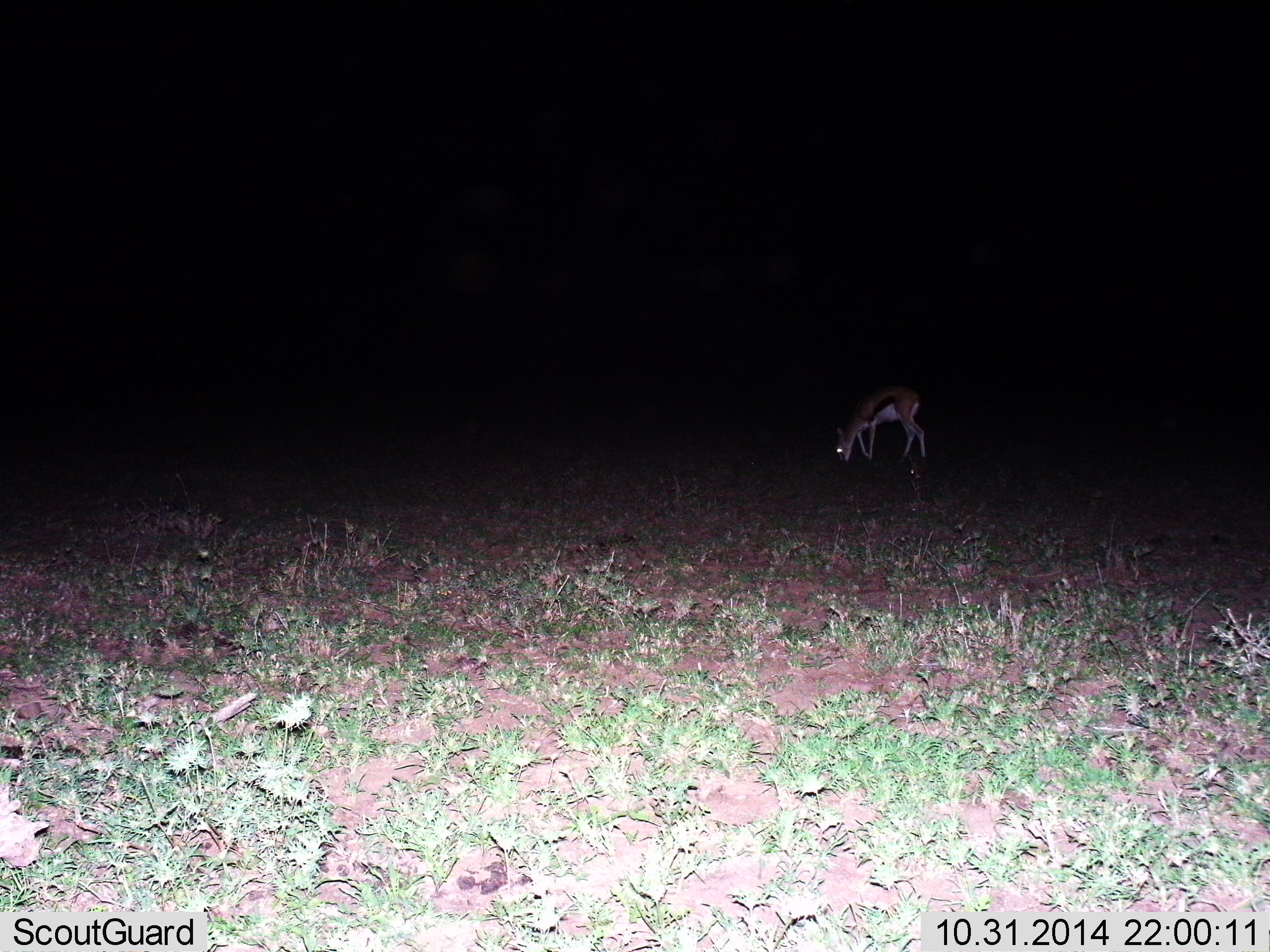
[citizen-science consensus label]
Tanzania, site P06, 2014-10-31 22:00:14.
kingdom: Animalia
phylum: Chordata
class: Mammalia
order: Artiodactyla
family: Bovidae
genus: Eudorcas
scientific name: Eudorcas thomsonii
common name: thomson's gazelle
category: gazellethomsons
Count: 1.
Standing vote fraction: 20%.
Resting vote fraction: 0%.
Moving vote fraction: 0%.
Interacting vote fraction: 0%.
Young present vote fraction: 0%.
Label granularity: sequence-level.